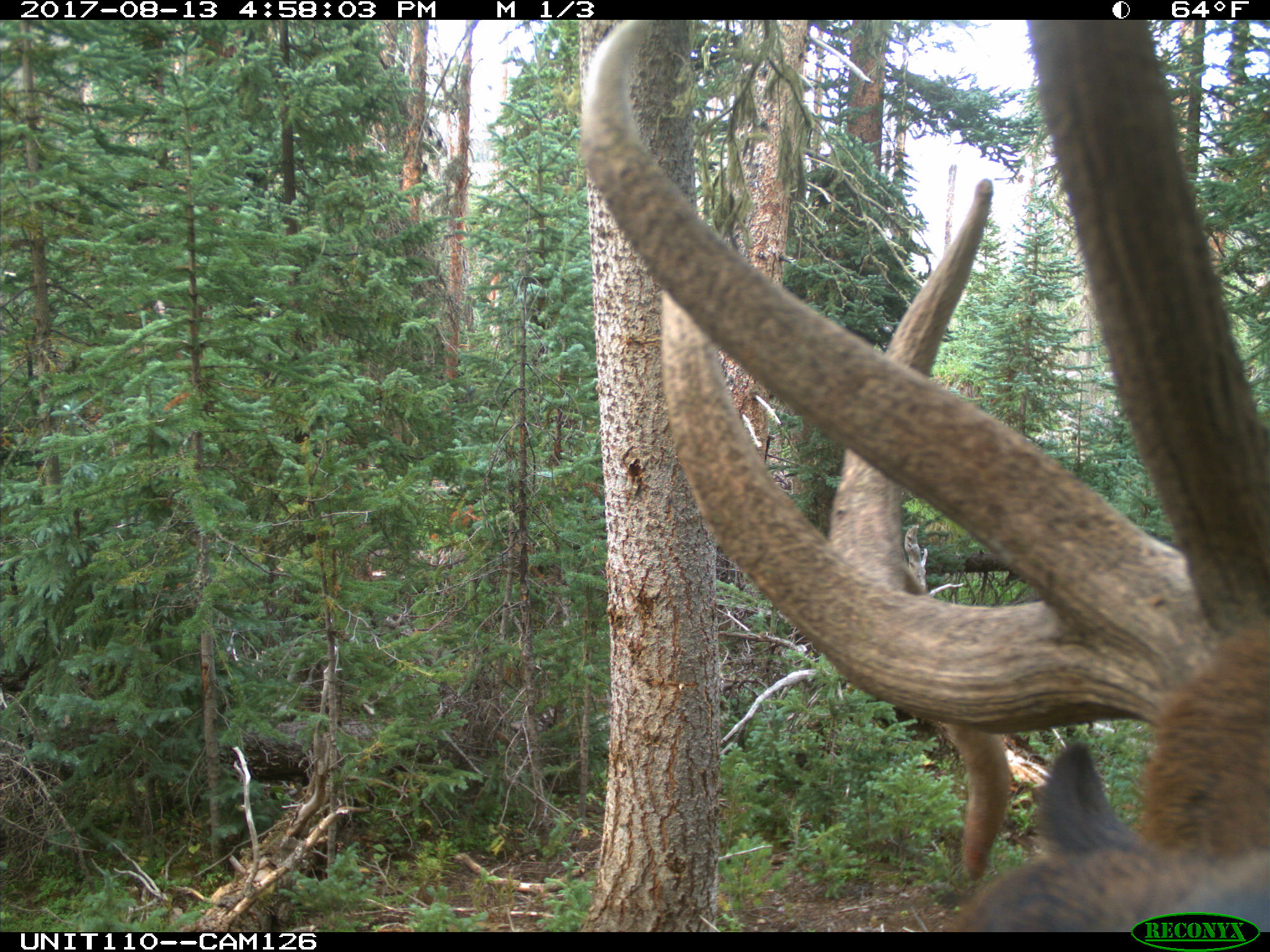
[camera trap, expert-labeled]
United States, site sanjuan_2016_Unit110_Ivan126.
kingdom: Animalia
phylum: Chordata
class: Mammalia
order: Artiodactyla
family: Cervidae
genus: Cervus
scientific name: Cervus elaphus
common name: red deer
Cervus elaphus (red deer).